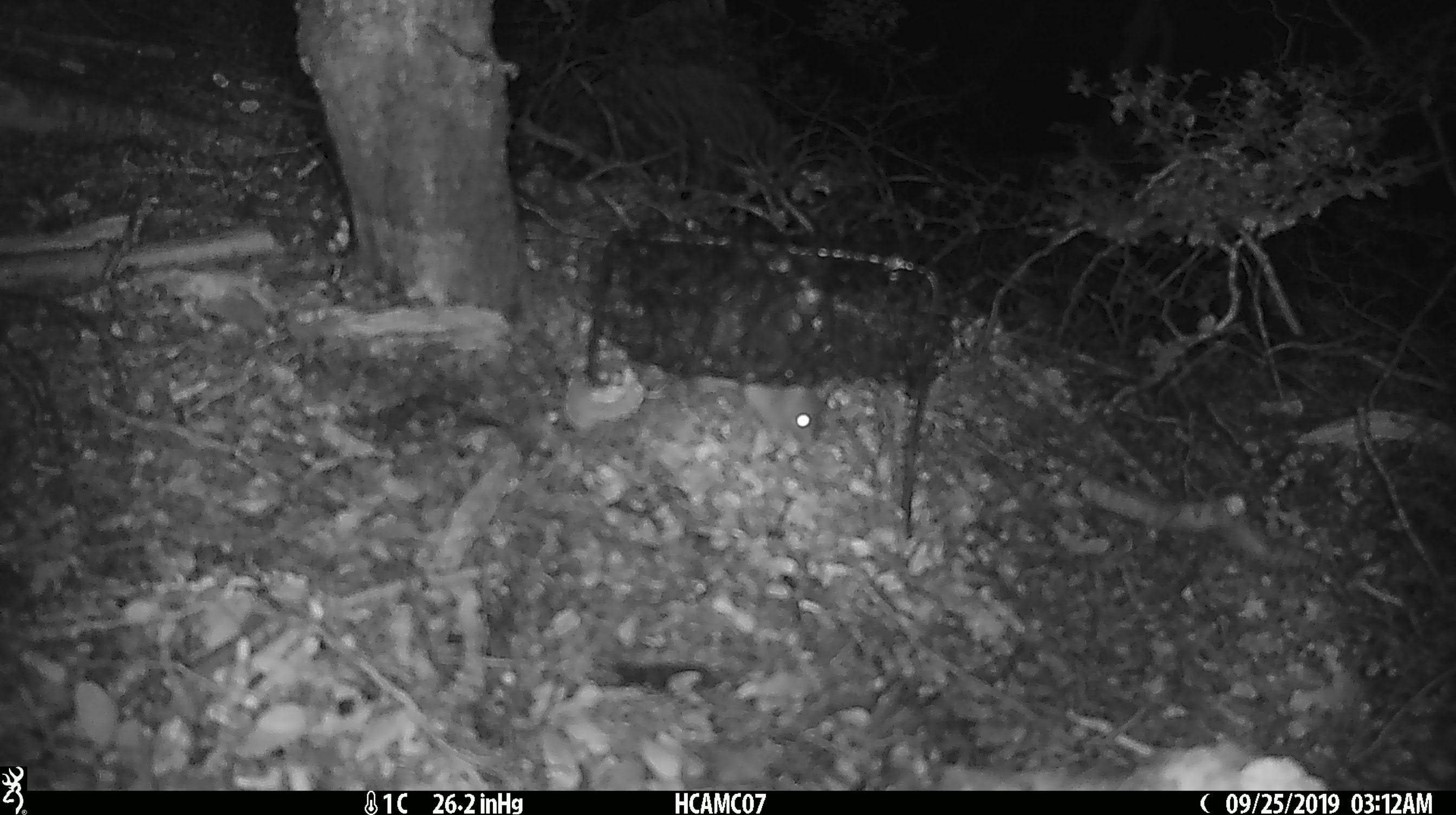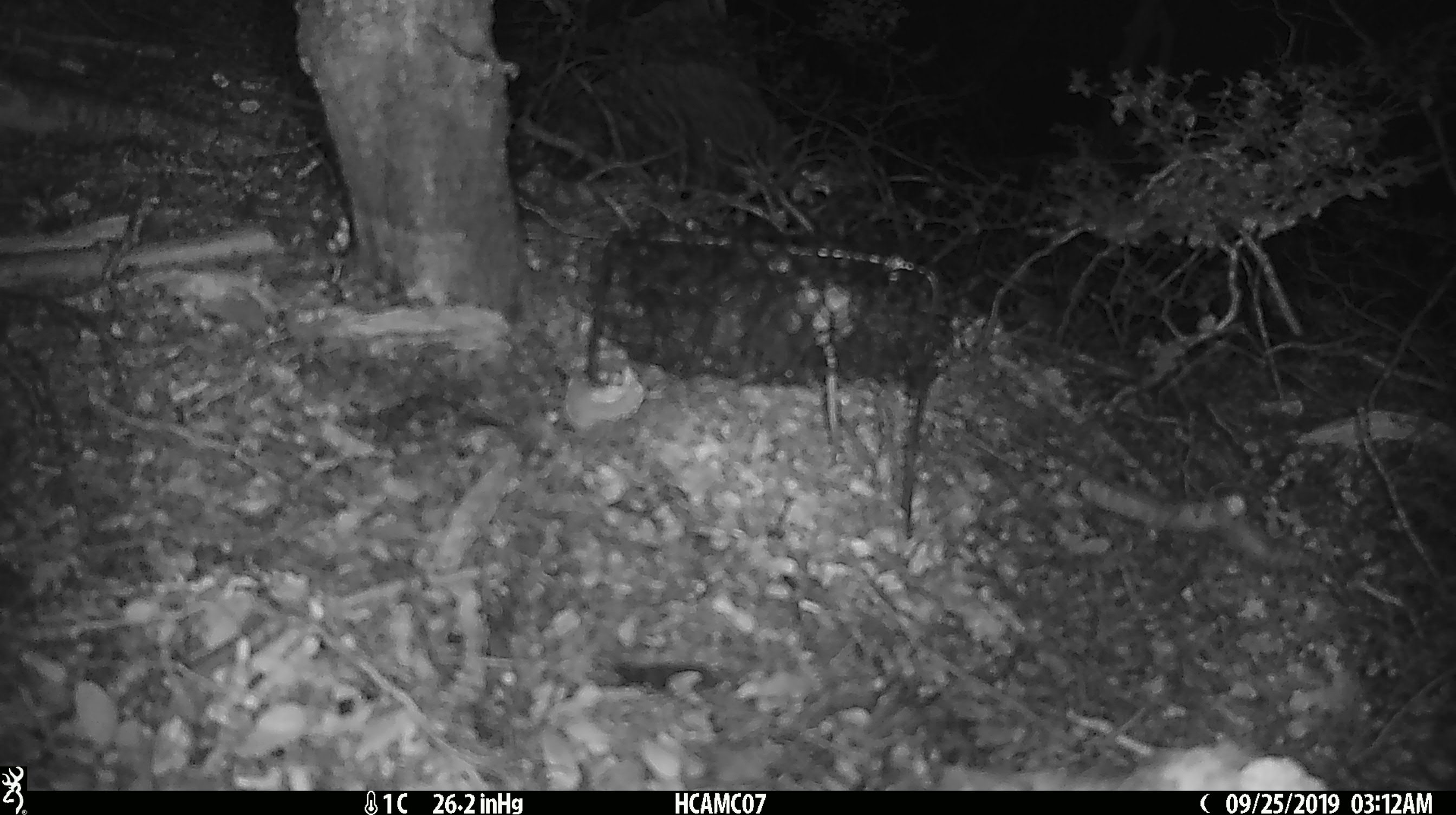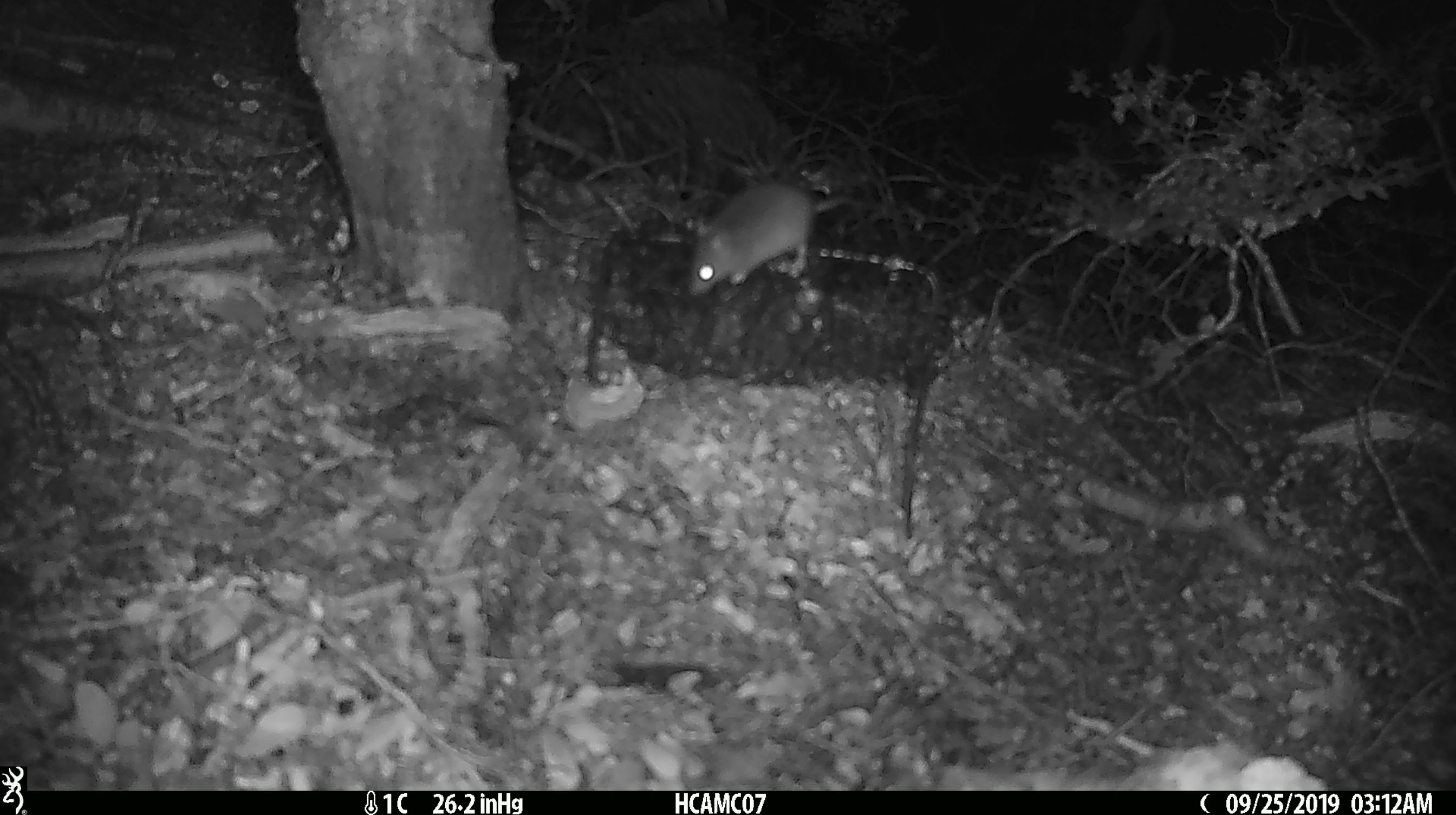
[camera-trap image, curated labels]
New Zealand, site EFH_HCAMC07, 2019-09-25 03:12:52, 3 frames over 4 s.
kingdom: Animalia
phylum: Chordata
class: Mammalia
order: Rodentia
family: Muridae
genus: Mus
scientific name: Mus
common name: mouse